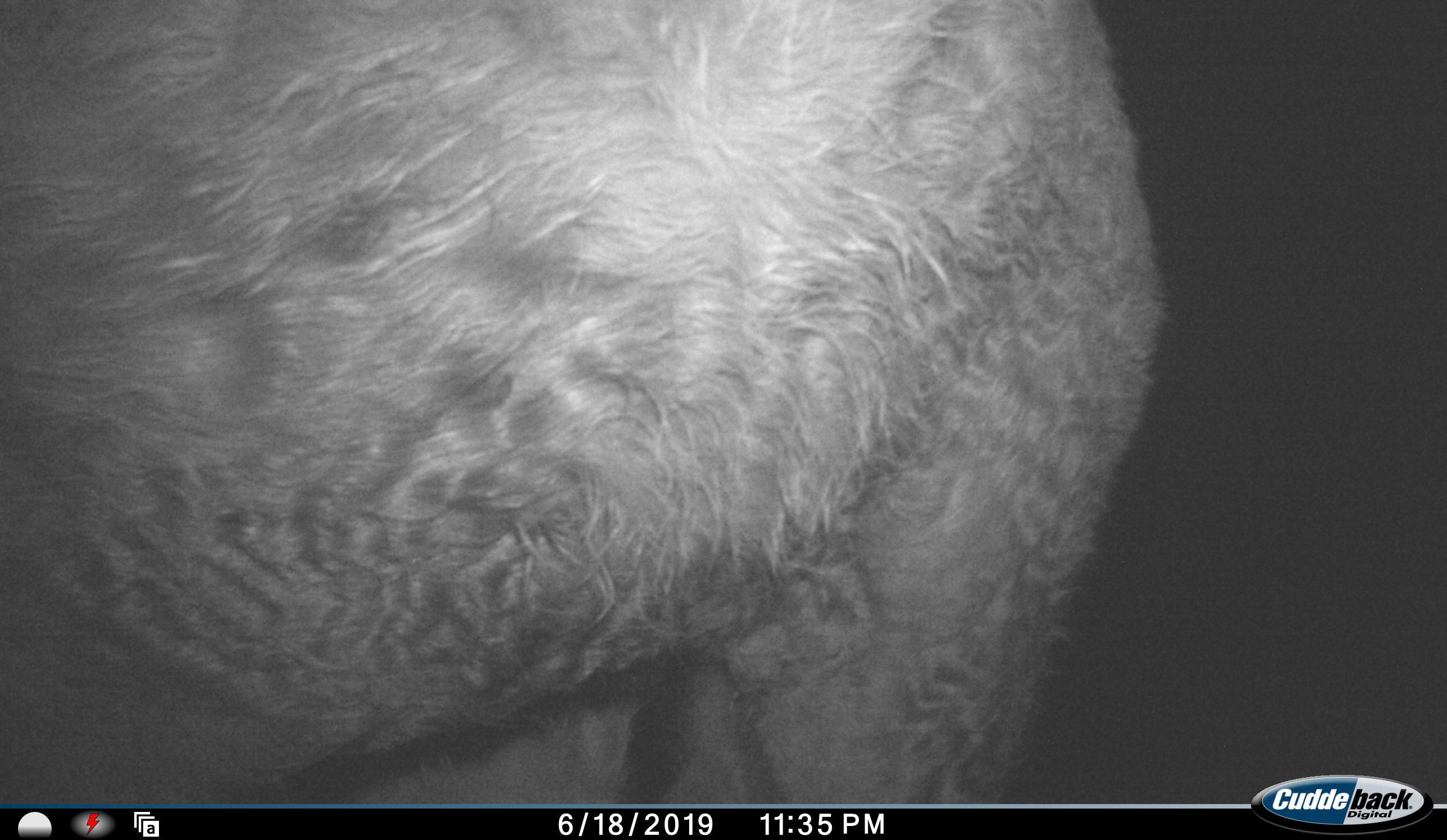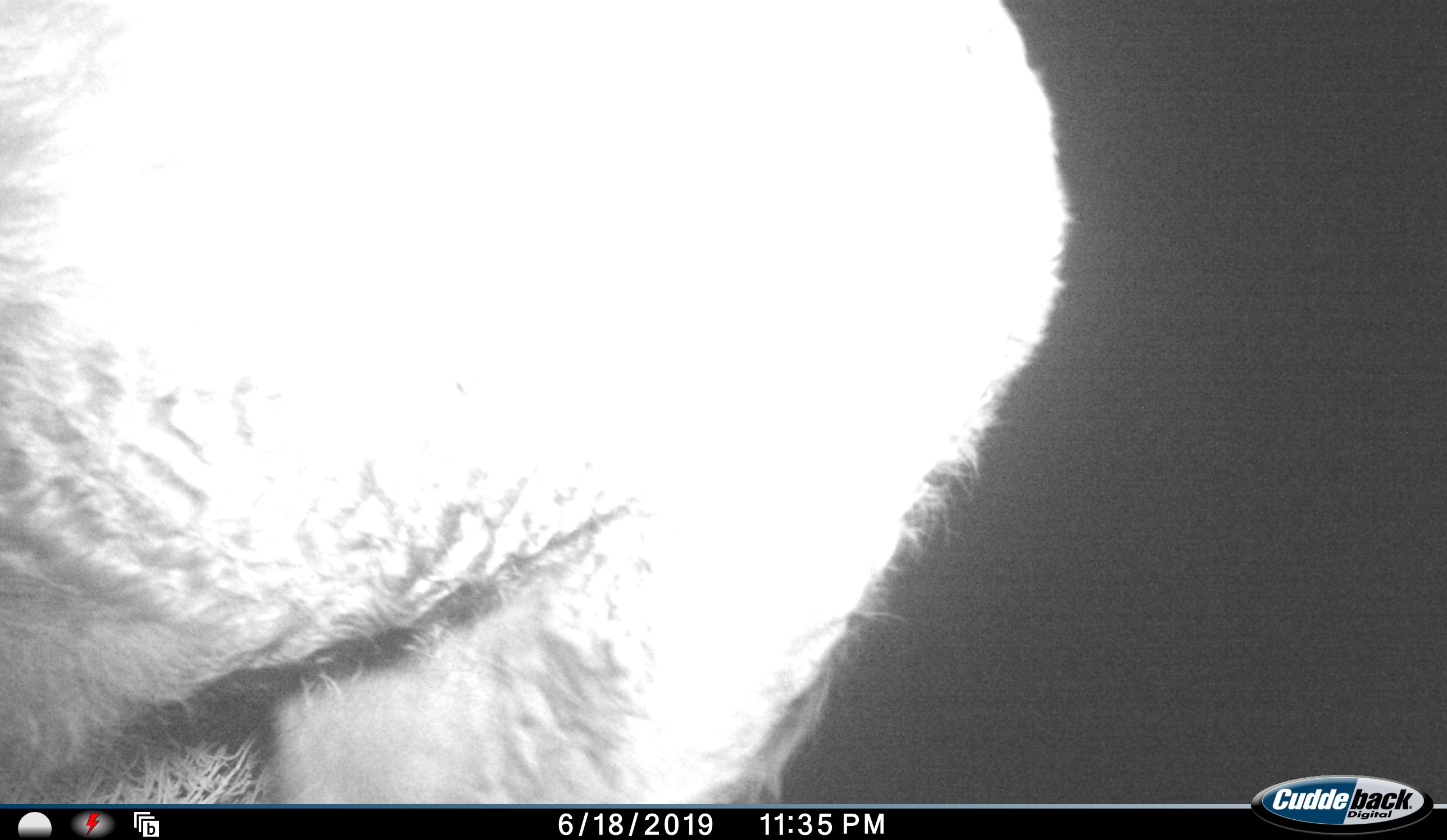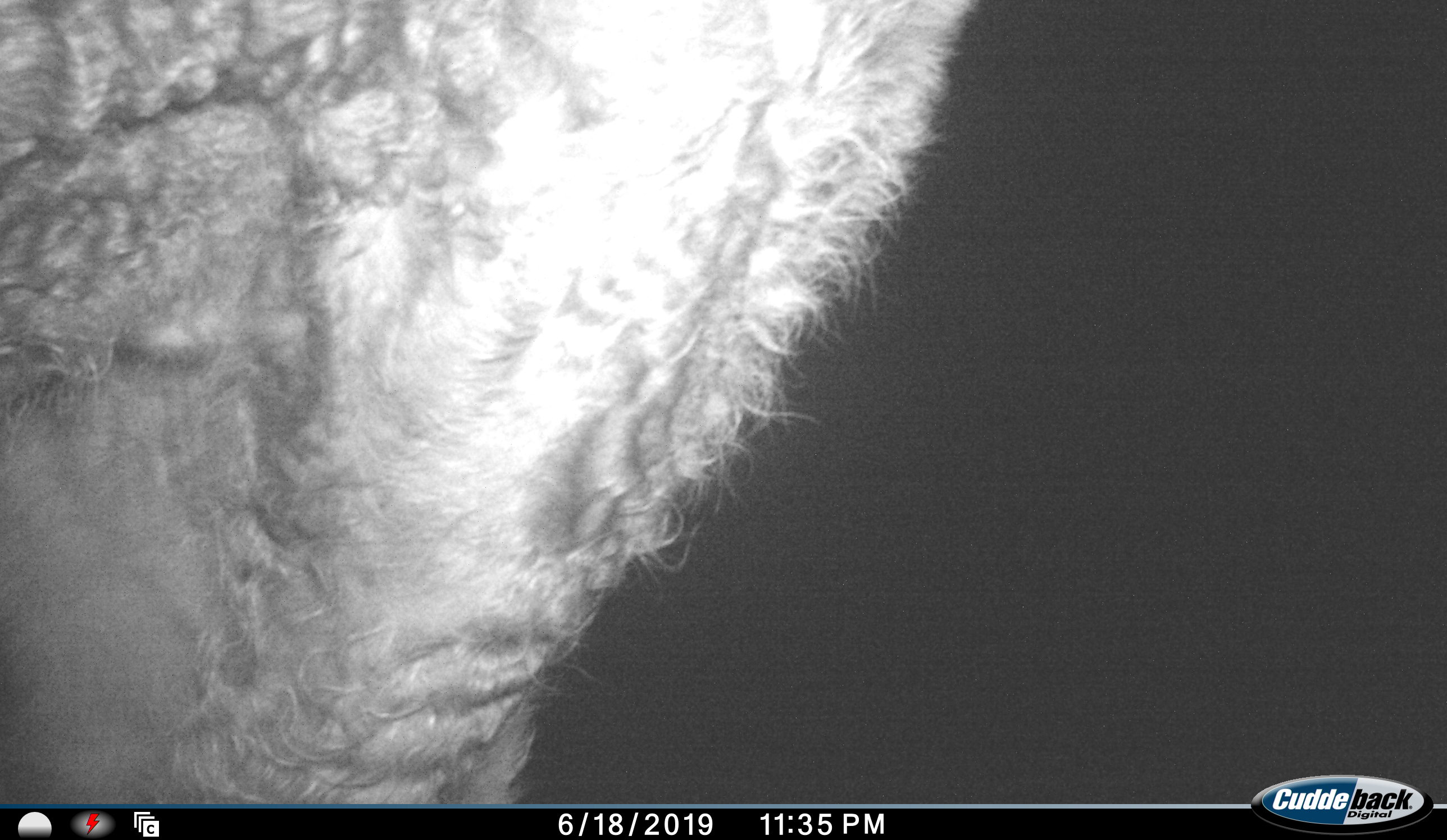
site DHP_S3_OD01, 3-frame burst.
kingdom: Animalia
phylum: Chordata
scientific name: Vertebrata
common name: domestic animal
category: domesticanimal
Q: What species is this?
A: Domesticanimal (domestic animal) (Vertebrata).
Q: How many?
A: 1.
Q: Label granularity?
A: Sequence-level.